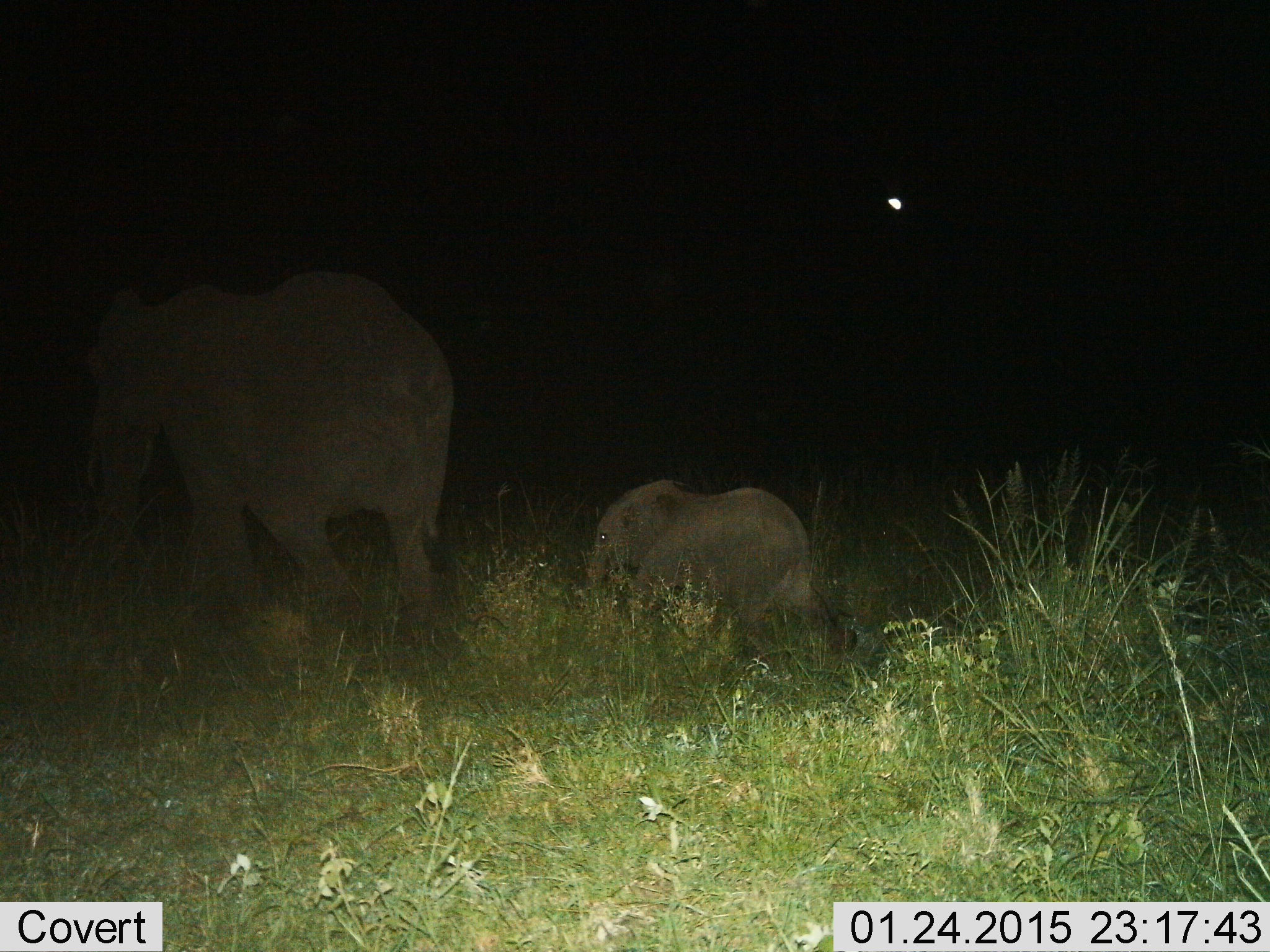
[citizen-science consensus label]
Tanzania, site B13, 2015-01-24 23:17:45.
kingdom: Animalia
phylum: Chordata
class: Mammalia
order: Proboscidea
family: Elephantidae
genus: Loxodonta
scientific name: Loxodonta africana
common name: african bush elephant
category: elephant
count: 2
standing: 0%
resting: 0%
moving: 100%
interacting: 0%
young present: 90%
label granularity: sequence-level